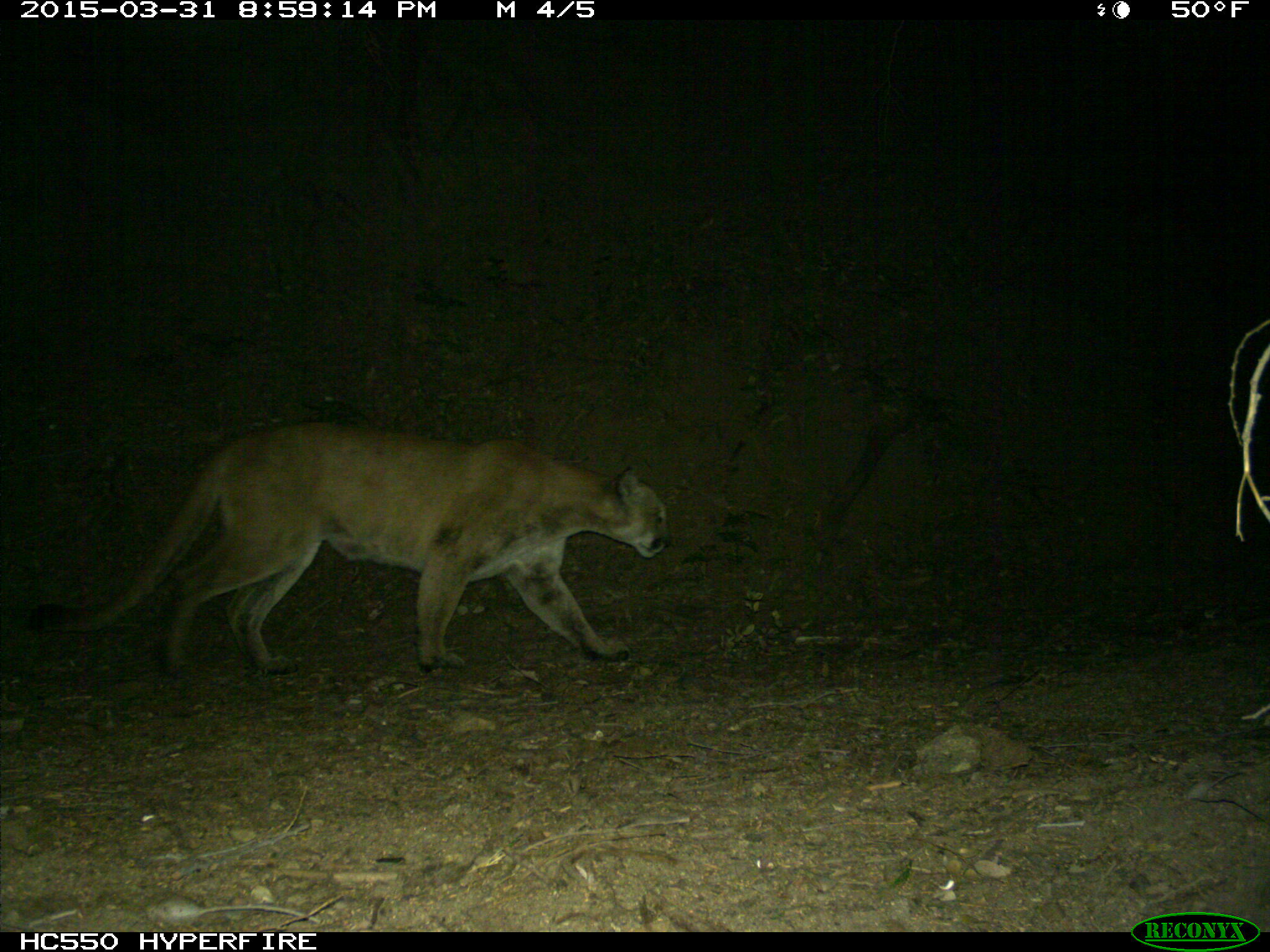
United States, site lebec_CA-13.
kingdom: Animalia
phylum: Chordata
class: Mammalia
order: Carnivora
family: Felidae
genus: Puma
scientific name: Puma concolor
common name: mountain lion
Puma concolor (mountain lion).